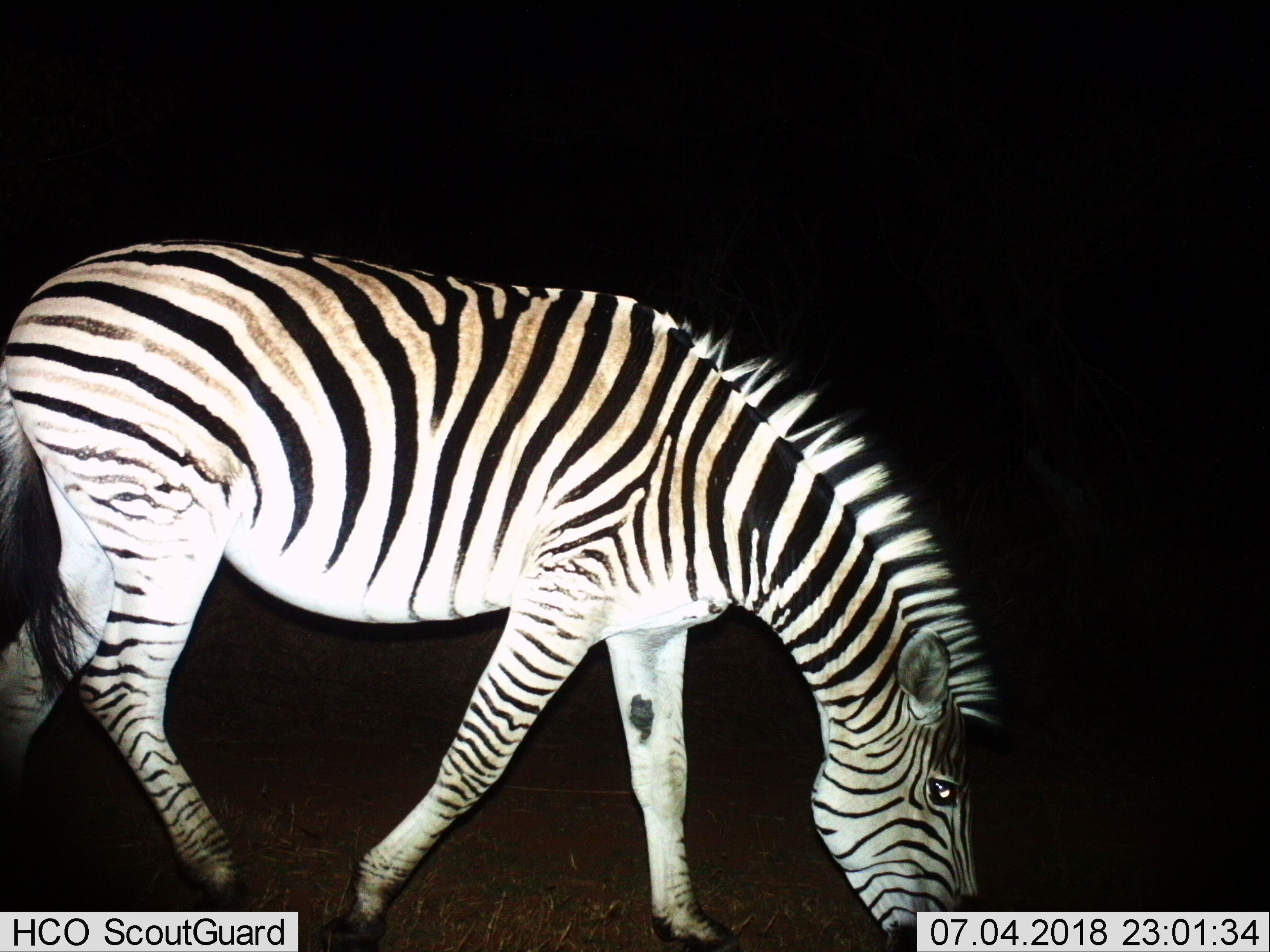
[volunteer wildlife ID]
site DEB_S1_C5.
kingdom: Animalia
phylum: Chordata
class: Mammalia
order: Perissodactyla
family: Equidae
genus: Equus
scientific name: Equus quagga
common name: plains zebra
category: zebraplains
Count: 1.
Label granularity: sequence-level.